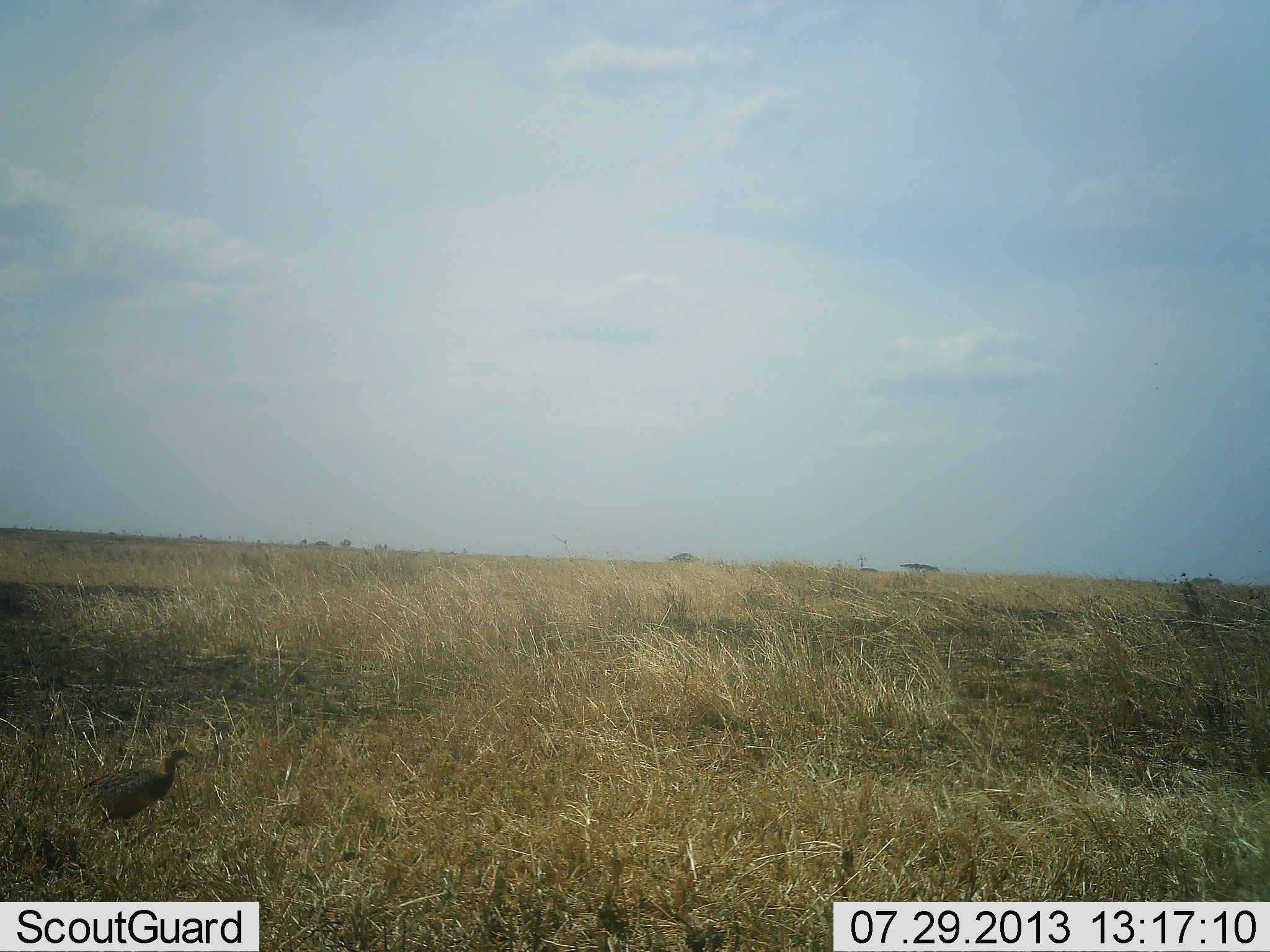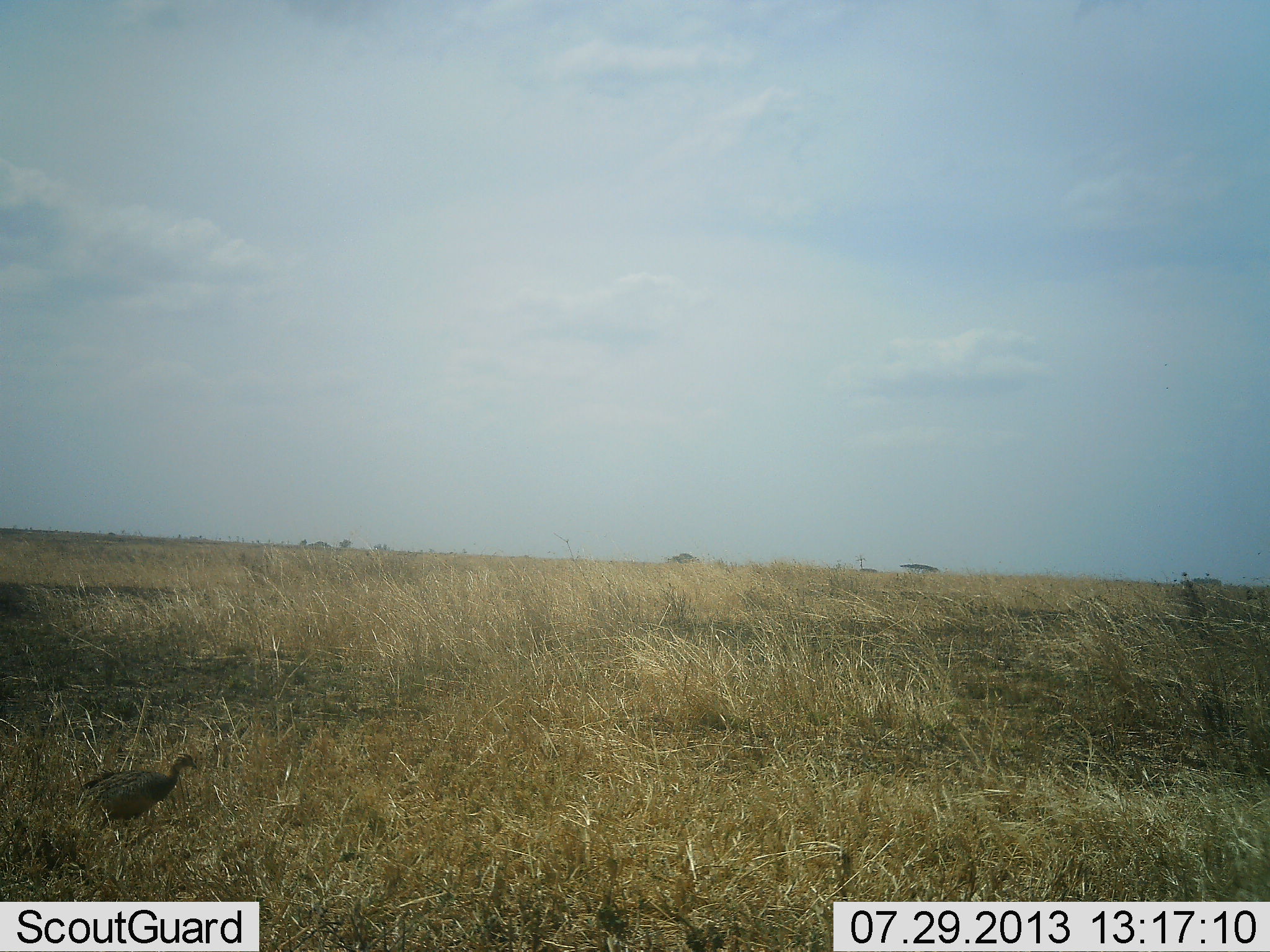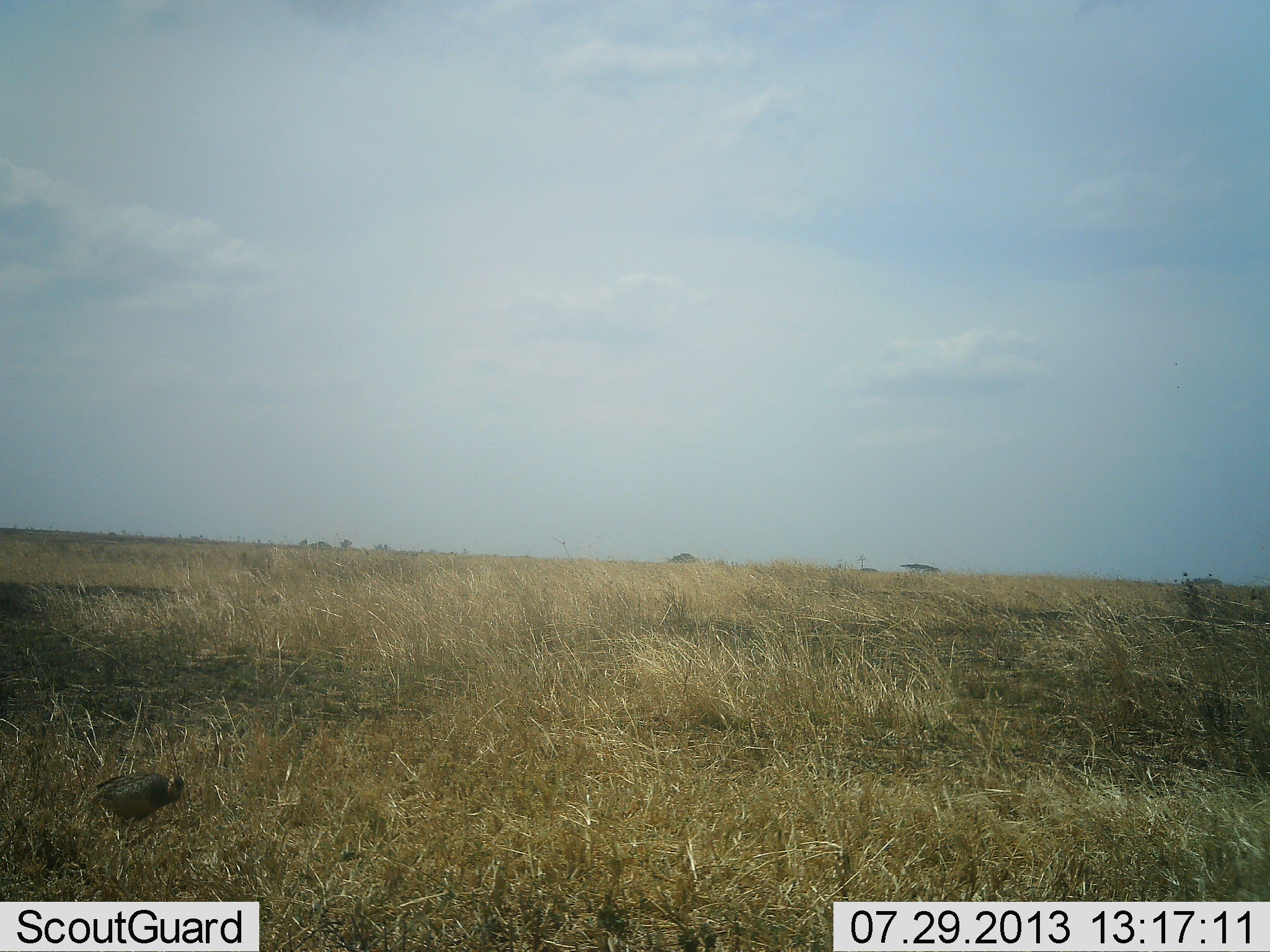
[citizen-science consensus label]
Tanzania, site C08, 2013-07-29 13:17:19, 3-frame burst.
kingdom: Animalia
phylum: Chordata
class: Aves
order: Galliformes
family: Numididae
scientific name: Numididae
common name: guinea fowl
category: guineafowl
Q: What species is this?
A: Guineafowl (guinea fowl) (Numididae).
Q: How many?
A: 1.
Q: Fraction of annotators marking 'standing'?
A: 79%.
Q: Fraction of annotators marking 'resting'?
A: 7%.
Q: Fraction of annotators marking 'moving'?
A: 14%.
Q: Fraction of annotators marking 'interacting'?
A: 0%.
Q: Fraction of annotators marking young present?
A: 0%.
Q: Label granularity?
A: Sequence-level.